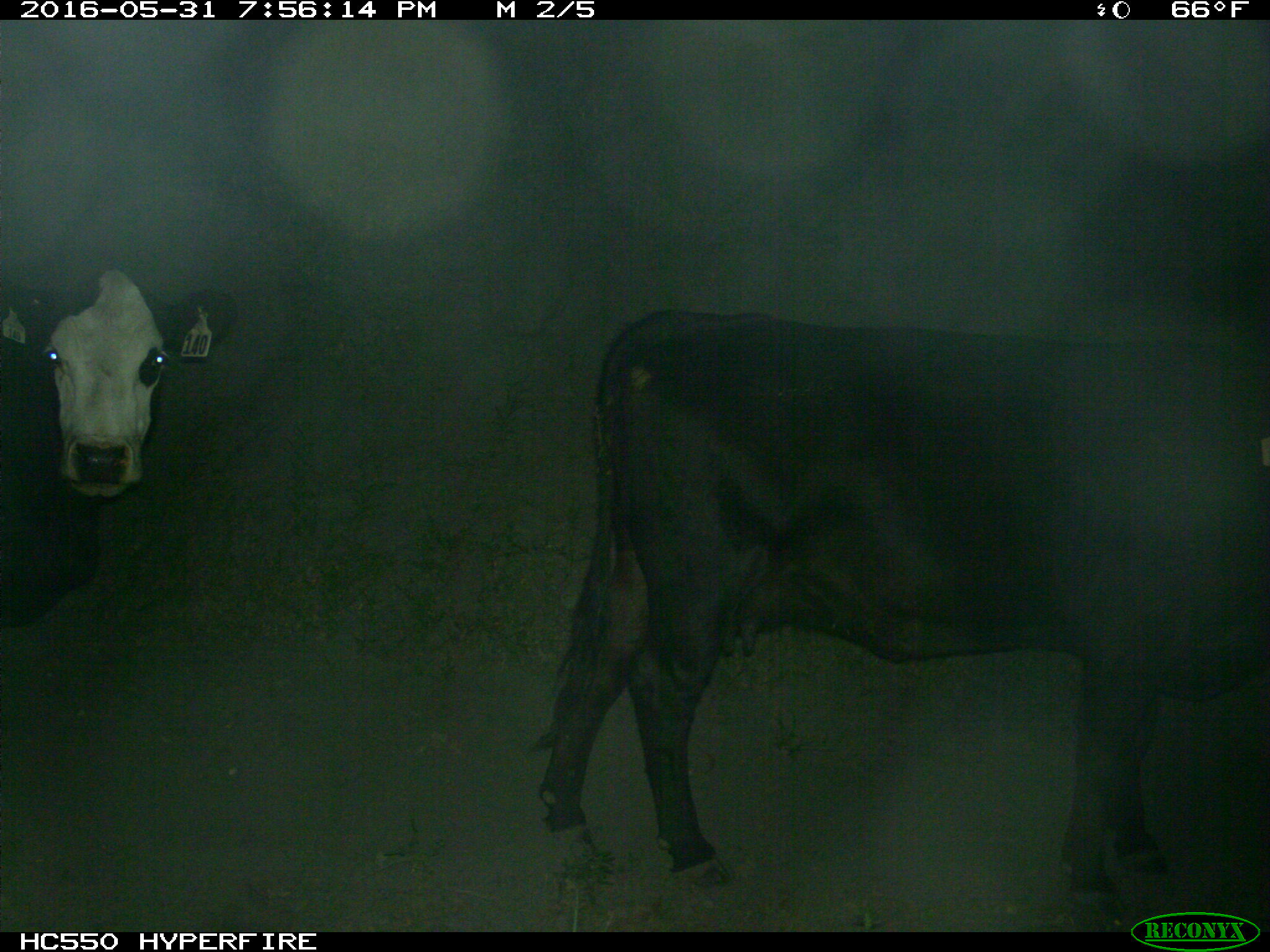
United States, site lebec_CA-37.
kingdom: Animalia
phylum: Chordata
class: Mammalia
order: Artiodactyla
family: Bovidae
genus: Bos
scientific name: Bos taurus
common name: domestic cow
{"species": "Bos taurus (domestic cow)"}